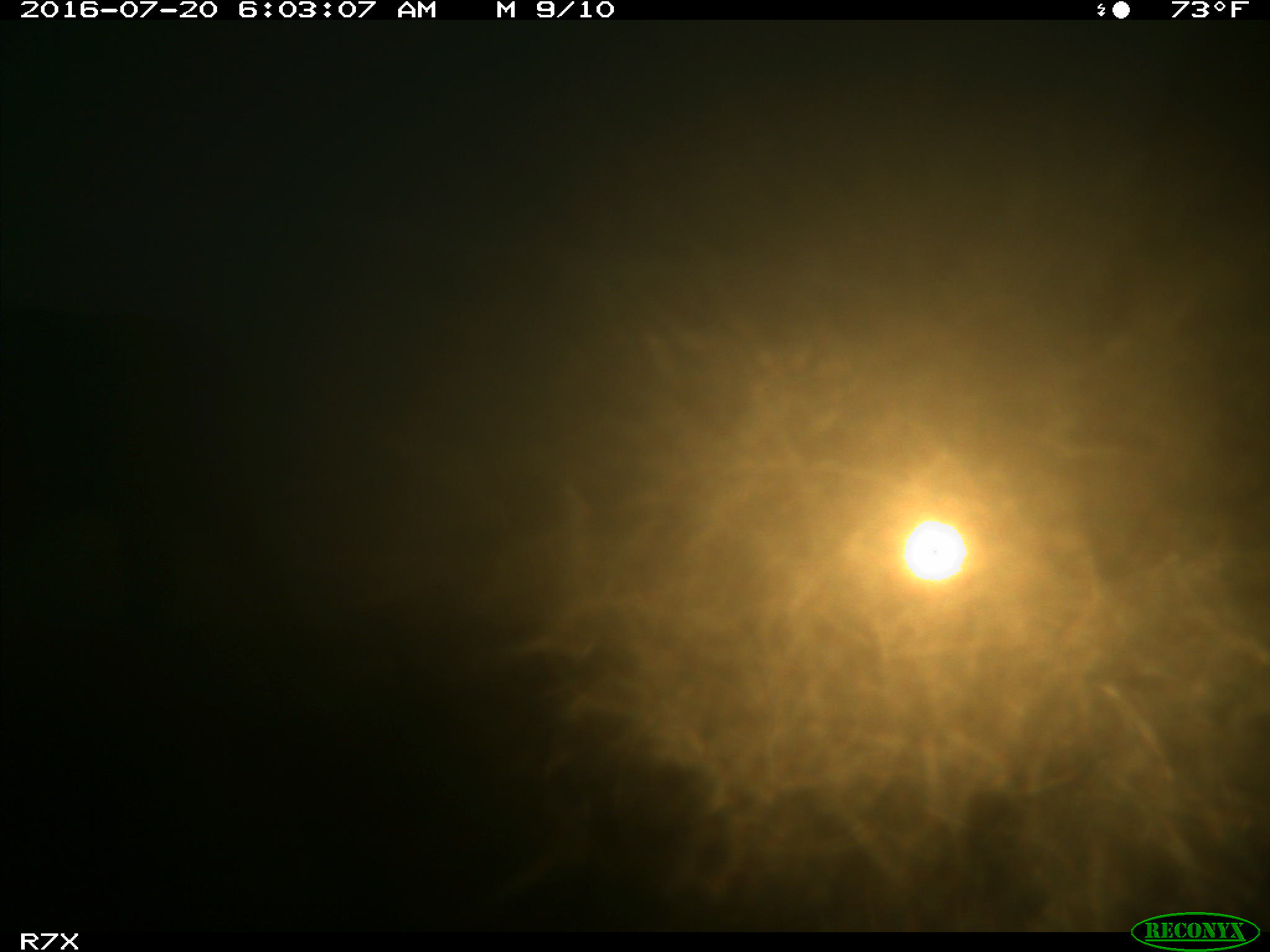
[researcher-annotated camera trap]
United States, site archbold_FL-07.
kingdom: Animalia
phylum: Chordata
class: Mammalia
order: Artiodactyla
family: Bovidae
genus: Bos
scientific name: Bos taurus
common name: domestic cow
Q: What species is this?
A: Bos taurus (domestic cow).